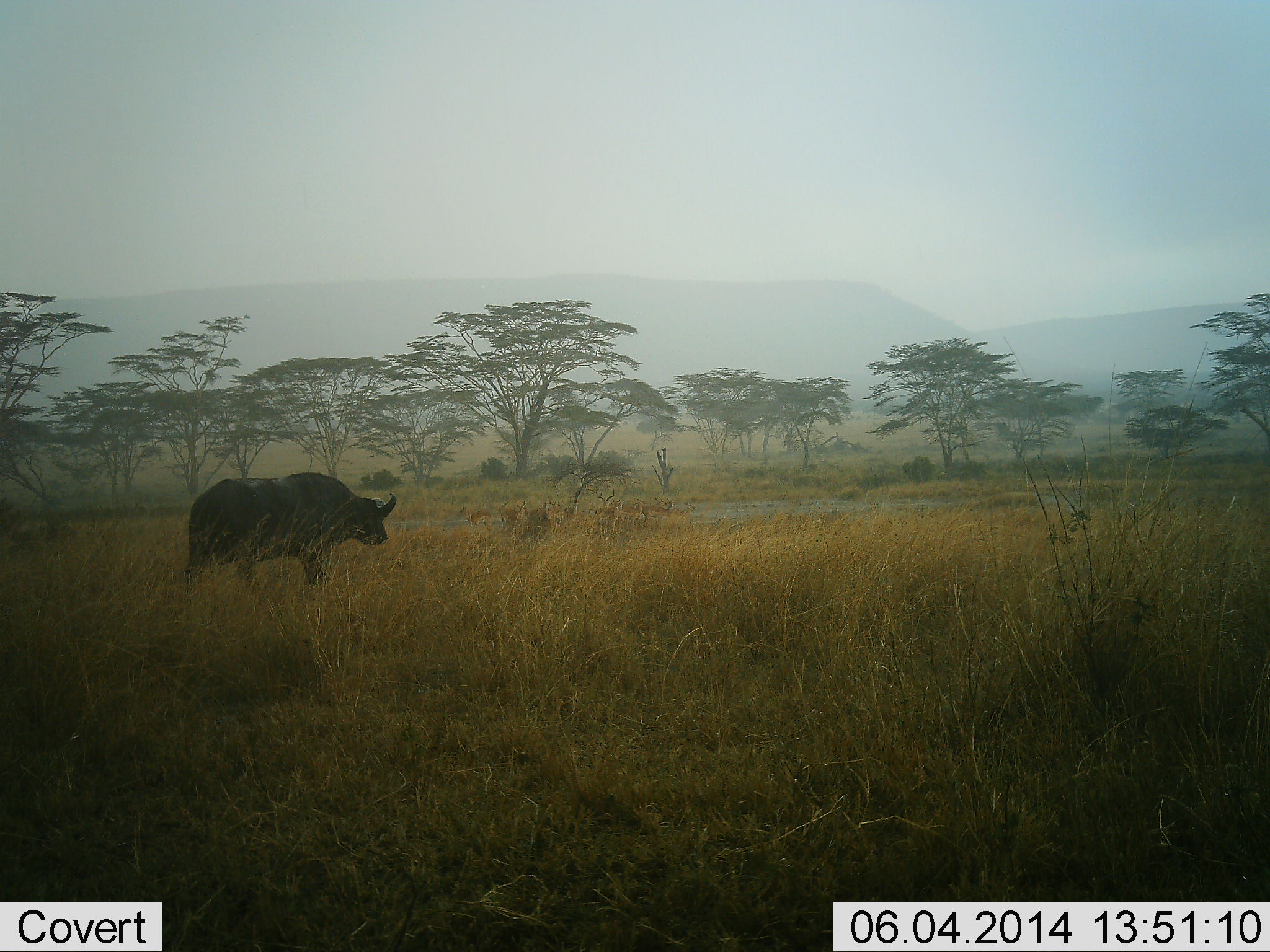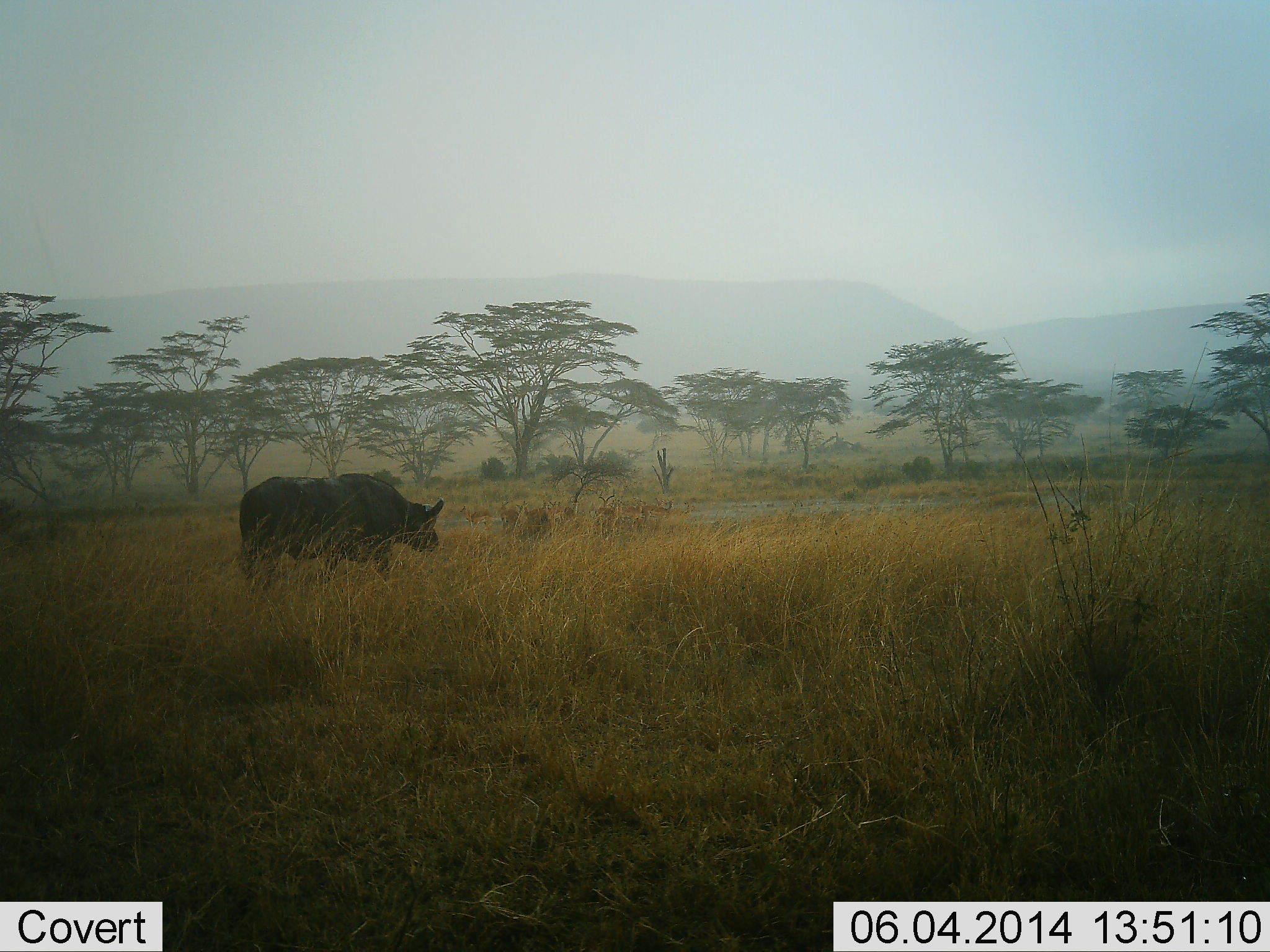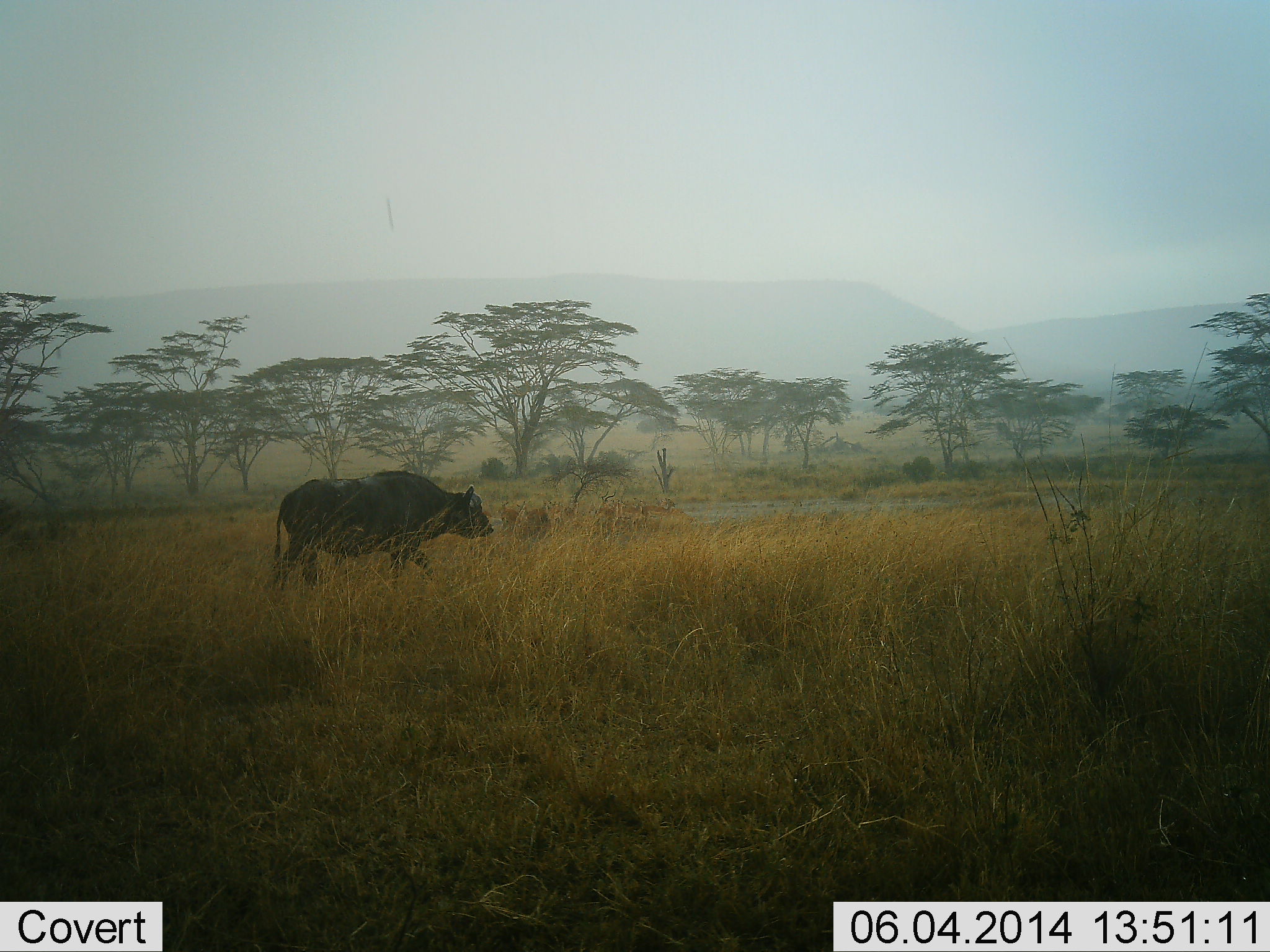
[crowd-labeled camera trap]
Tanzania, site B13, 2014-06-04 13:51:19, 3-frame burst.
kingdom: Animalia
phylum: Chordata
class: Mammalia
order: Artiodactyla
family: Bovidae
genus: Syncerus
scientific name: Syncerus caffer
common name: cape buffalo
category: buffalo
Buffalo (cape buffalo) (Syncerus caffer), count 1. Behavior (volunteer vote fractions): standing 0%, resting 0%, moving 100%, interacting 0%. Young present (vote fraction): 0%. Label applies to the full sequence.